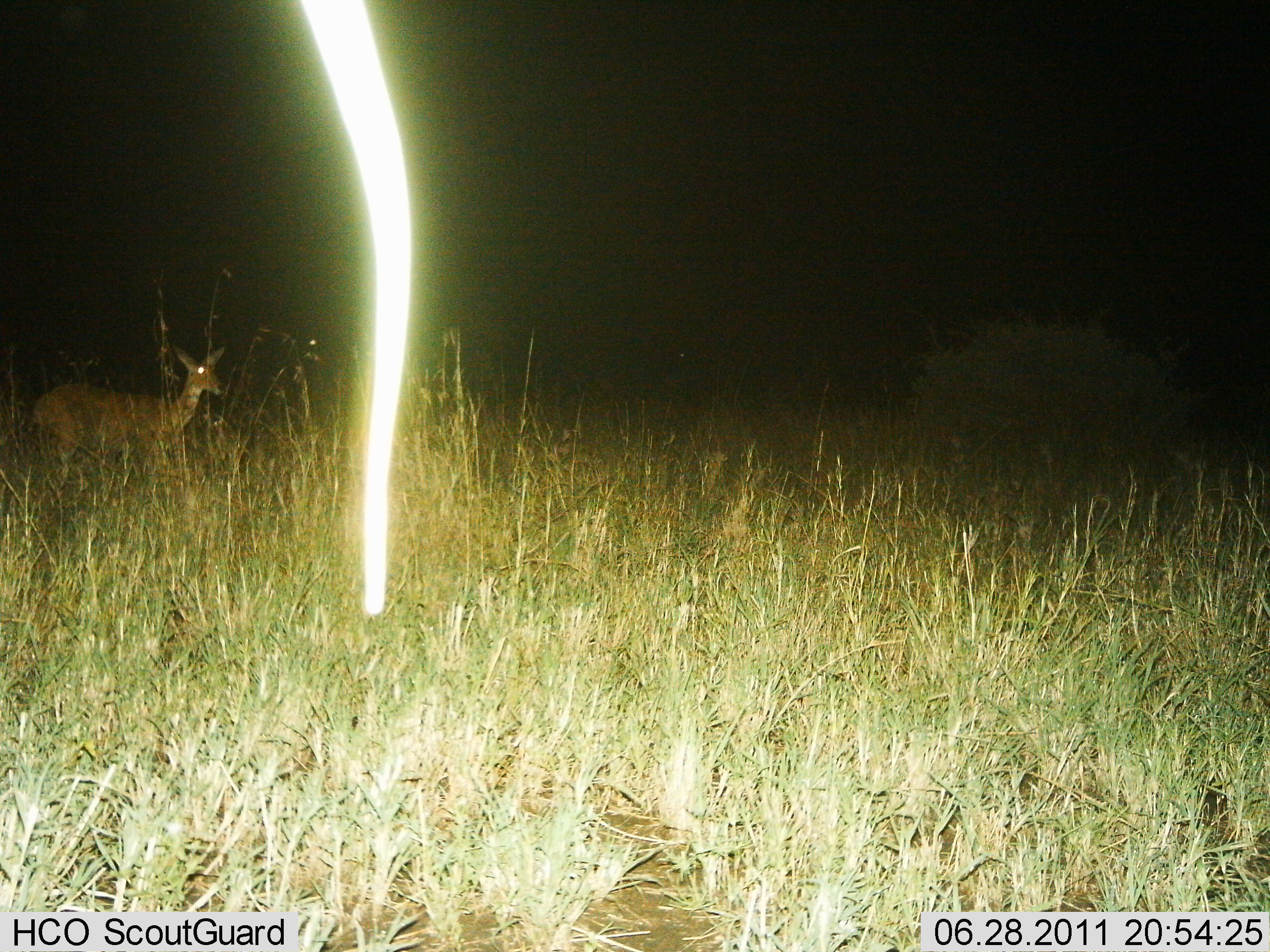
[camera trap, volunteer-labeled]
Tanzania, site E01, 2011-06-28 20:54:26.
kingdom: Animalia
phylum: Chordata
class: Mammalia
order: Artiodactyla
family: Bovidae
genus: Redunca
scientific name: Redunca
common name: reedbuck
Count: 1.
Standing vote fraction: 100%.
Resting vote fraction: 0%.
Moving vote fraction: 0%.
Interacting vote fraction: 0%.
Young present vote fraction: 0%.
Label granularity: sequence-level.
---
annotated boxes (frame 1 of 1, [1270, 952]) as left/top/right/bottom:
animal: 300/3/415/618; 18/345/229/500